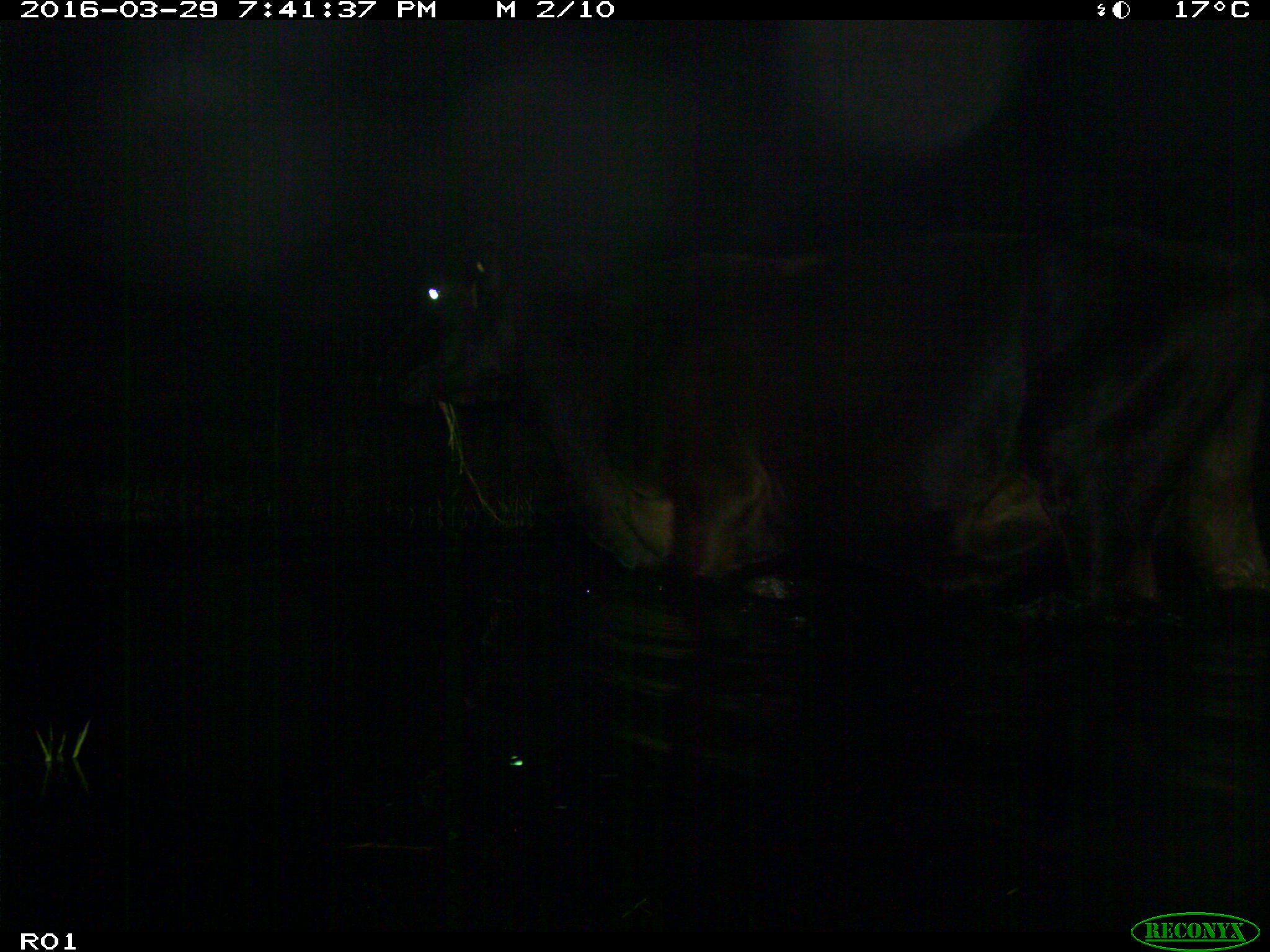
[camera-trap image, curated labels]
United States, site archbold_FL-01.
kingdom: Animalia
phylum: Chordata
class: Mammalia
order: Artiodactyla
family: Bovidae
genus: Bos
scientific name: Bos taurus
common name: domestic cow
Bos taurus (domestic cow).